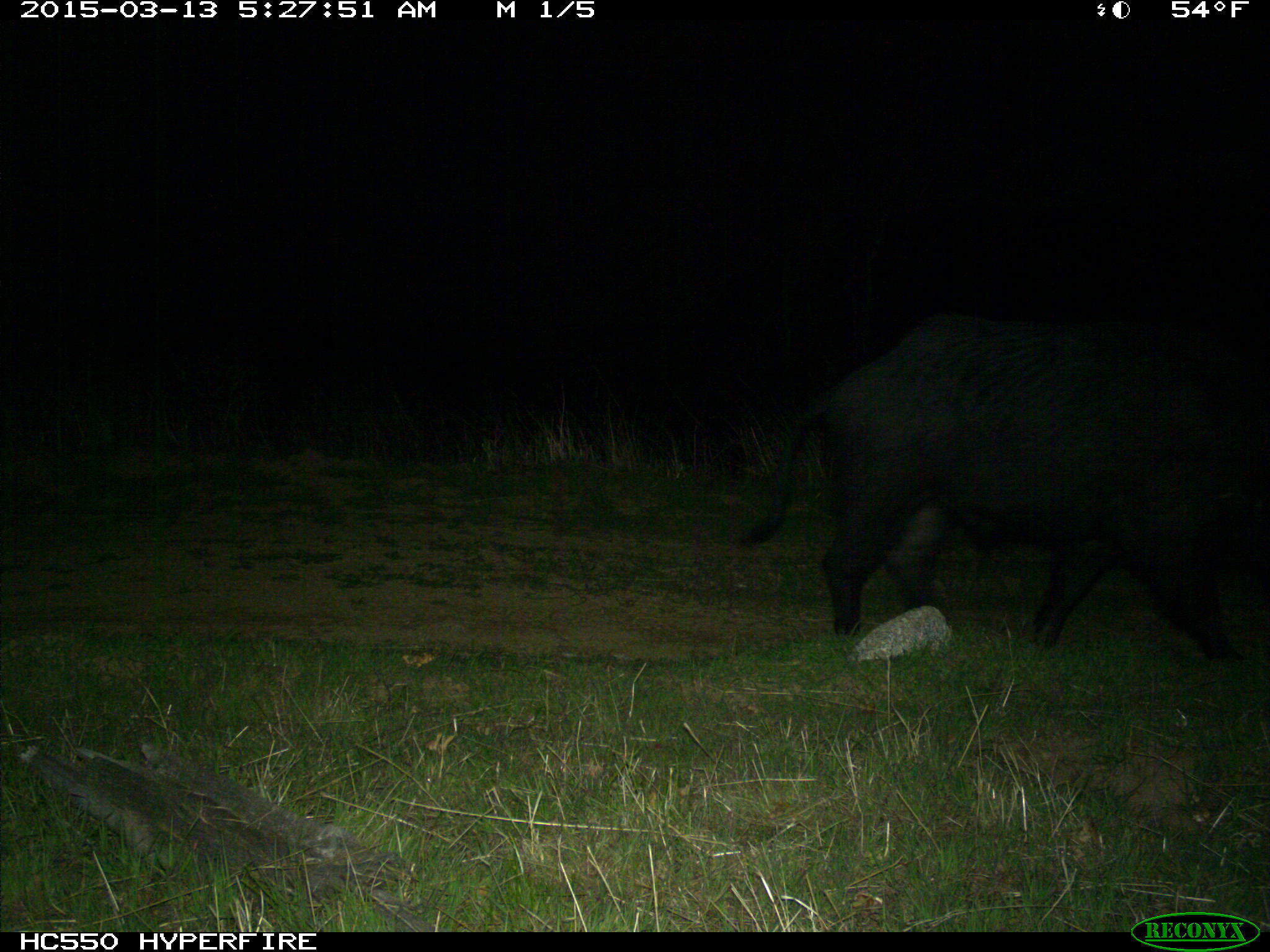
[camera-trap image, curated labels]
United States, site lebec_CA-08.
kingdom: Animalia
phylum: Chordata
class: Mammalia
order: Artiodactyla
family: Suidae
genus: Sus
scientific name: Sus scrofa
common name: wild boar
Sus scrofa (wild boar).